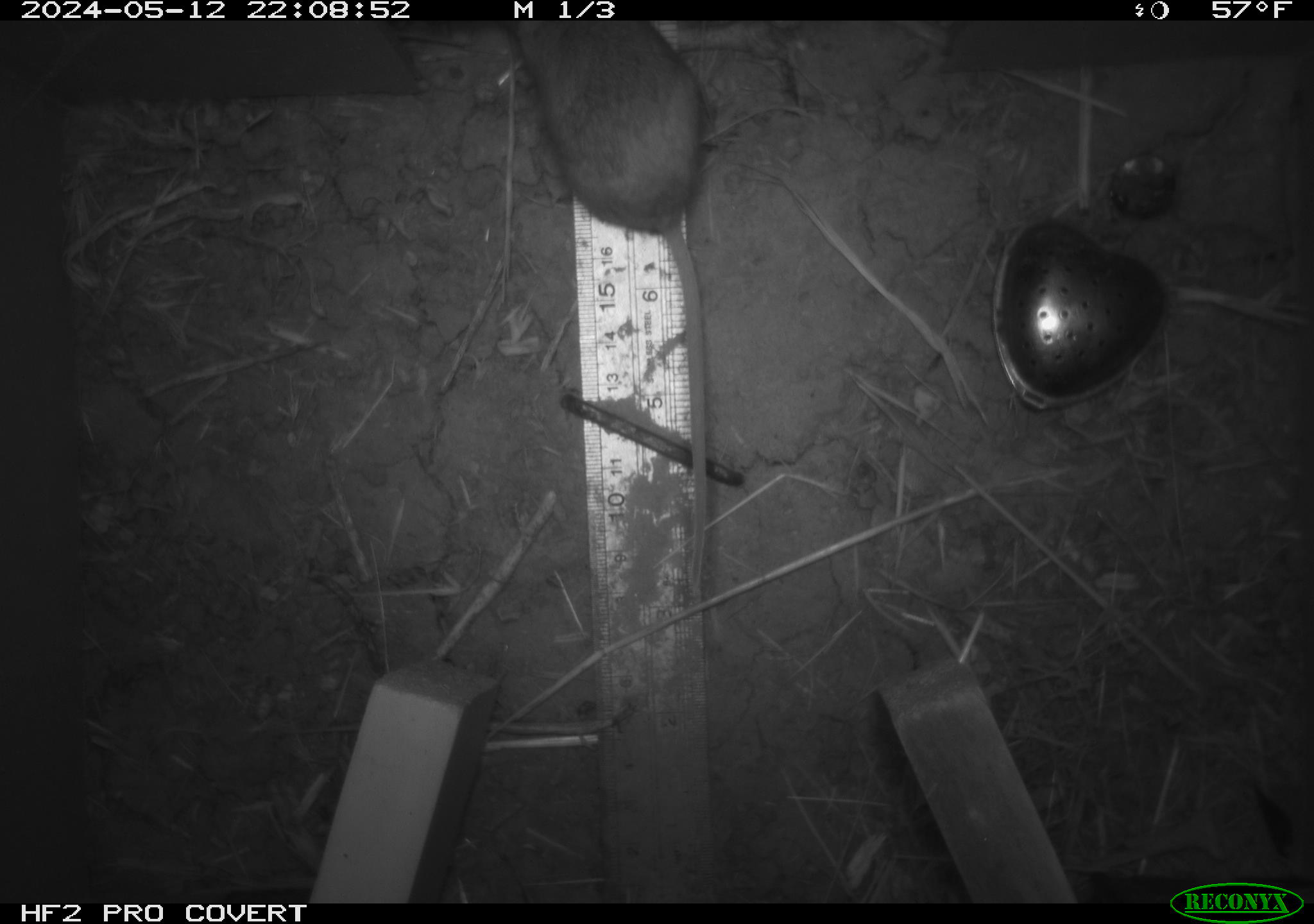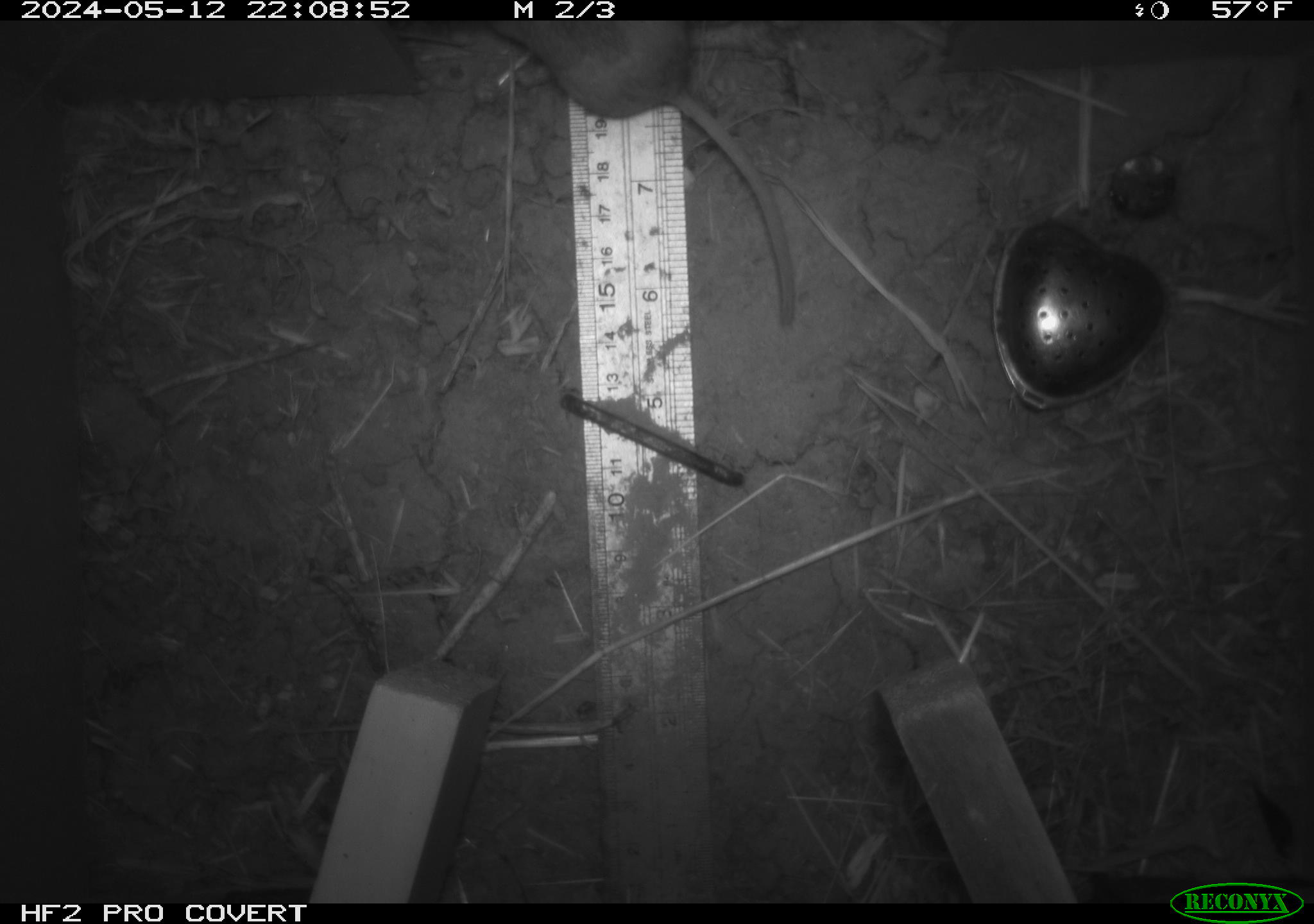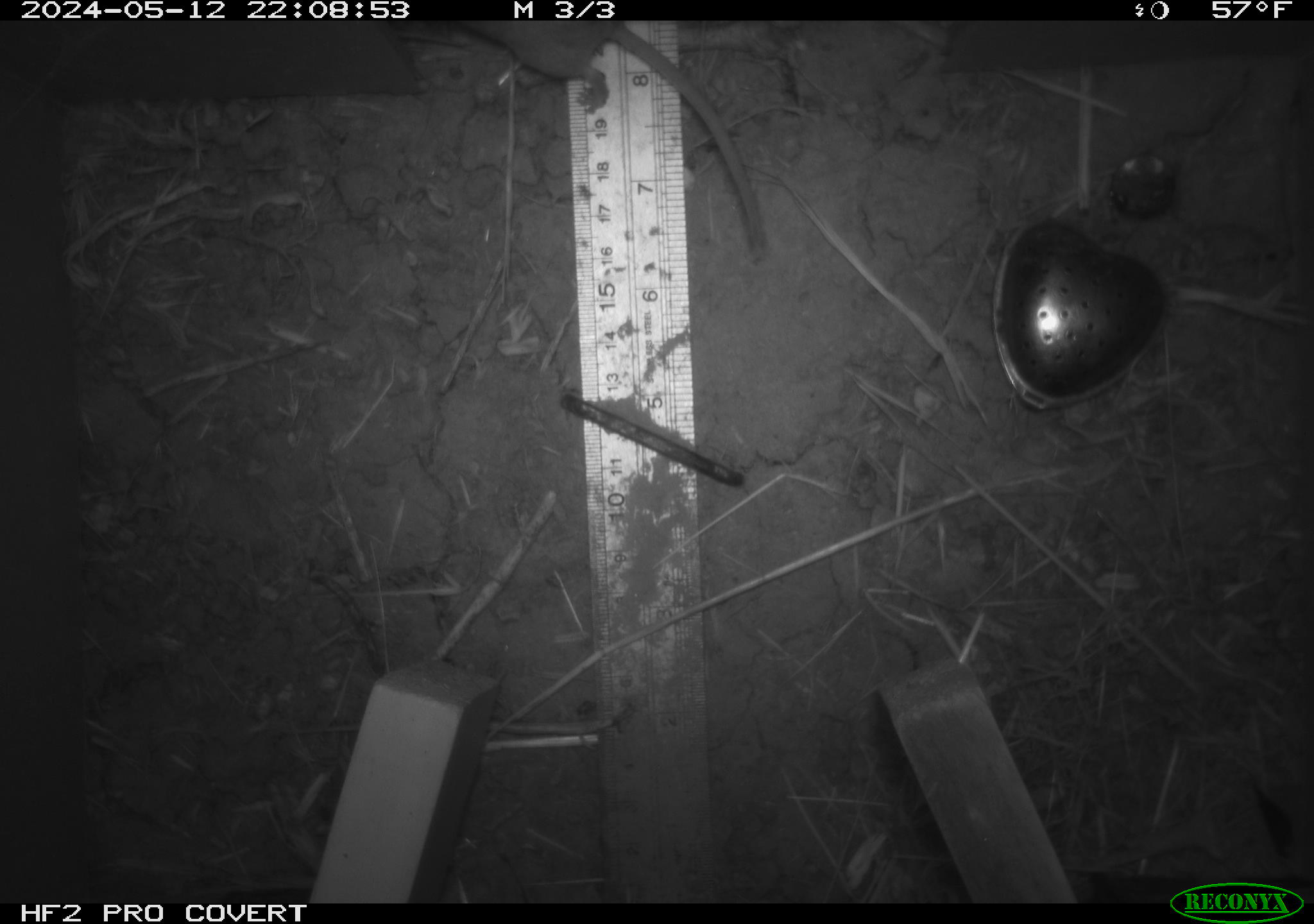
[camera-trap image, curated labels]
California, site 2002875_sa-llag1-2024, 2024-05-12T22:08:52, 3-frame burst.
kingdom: Animalia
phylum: Chordata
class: Mammalia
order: Rodentia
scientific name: Rodentia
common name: mouse species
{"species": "mouse species (Rodentia)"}